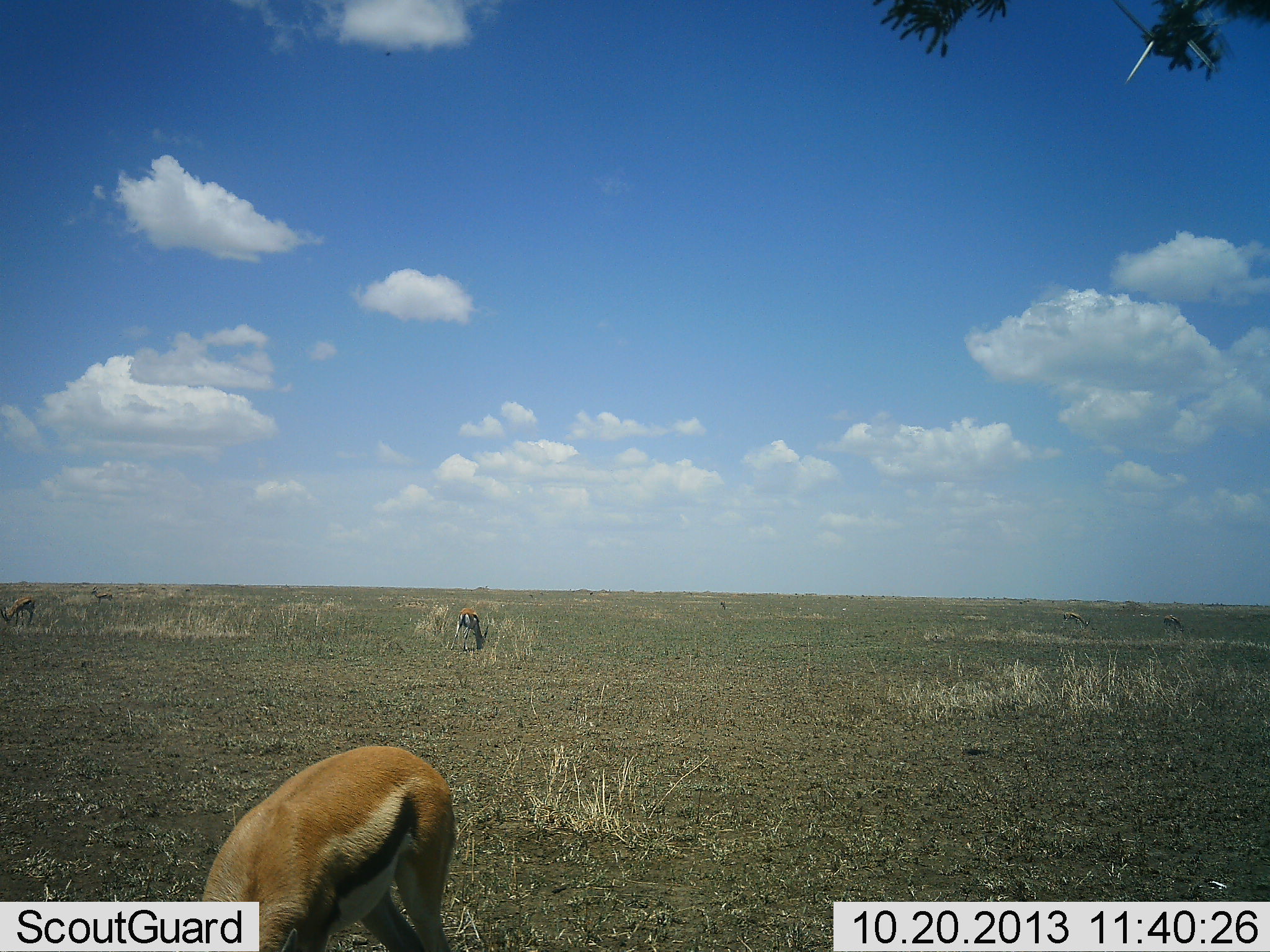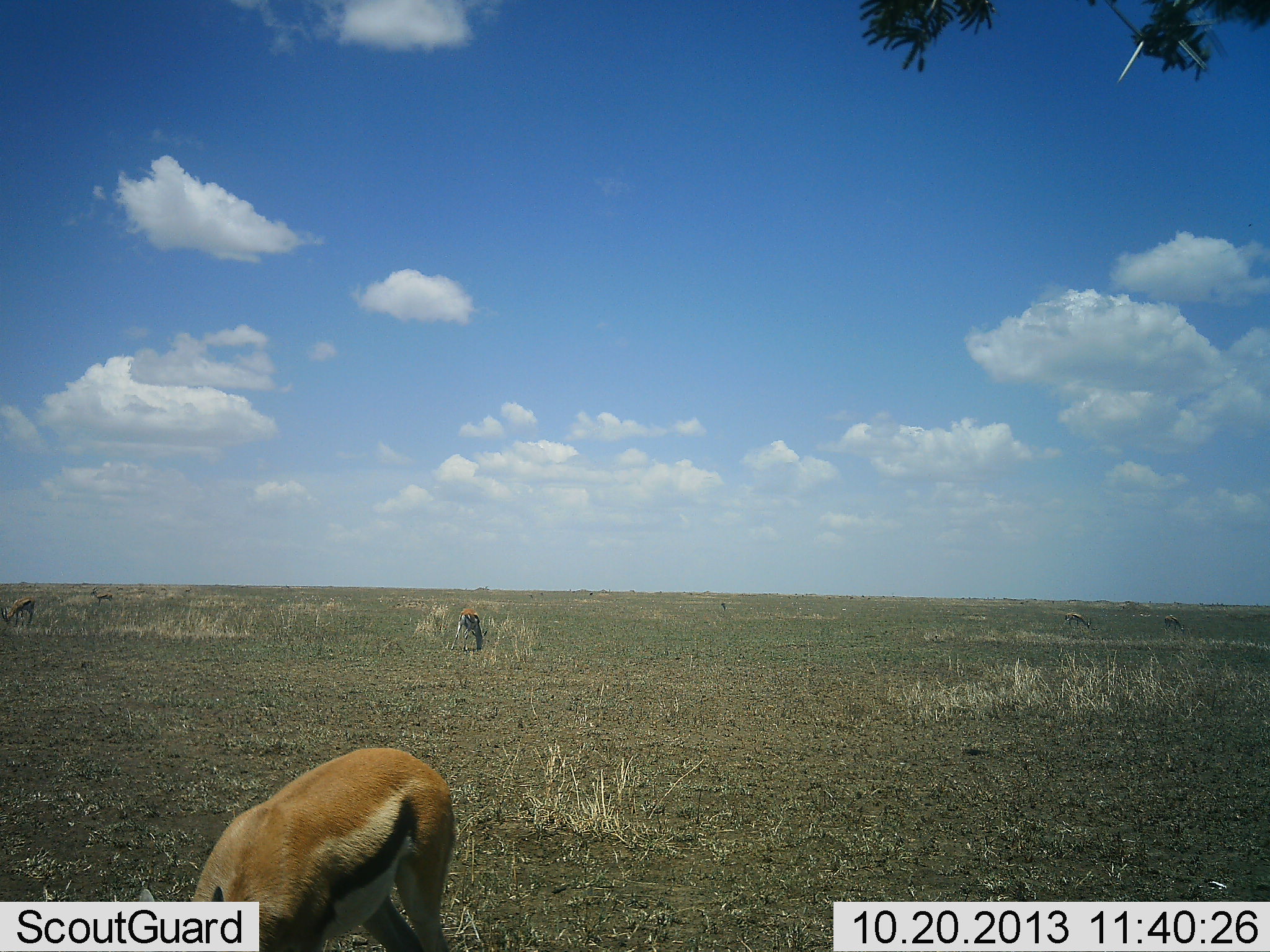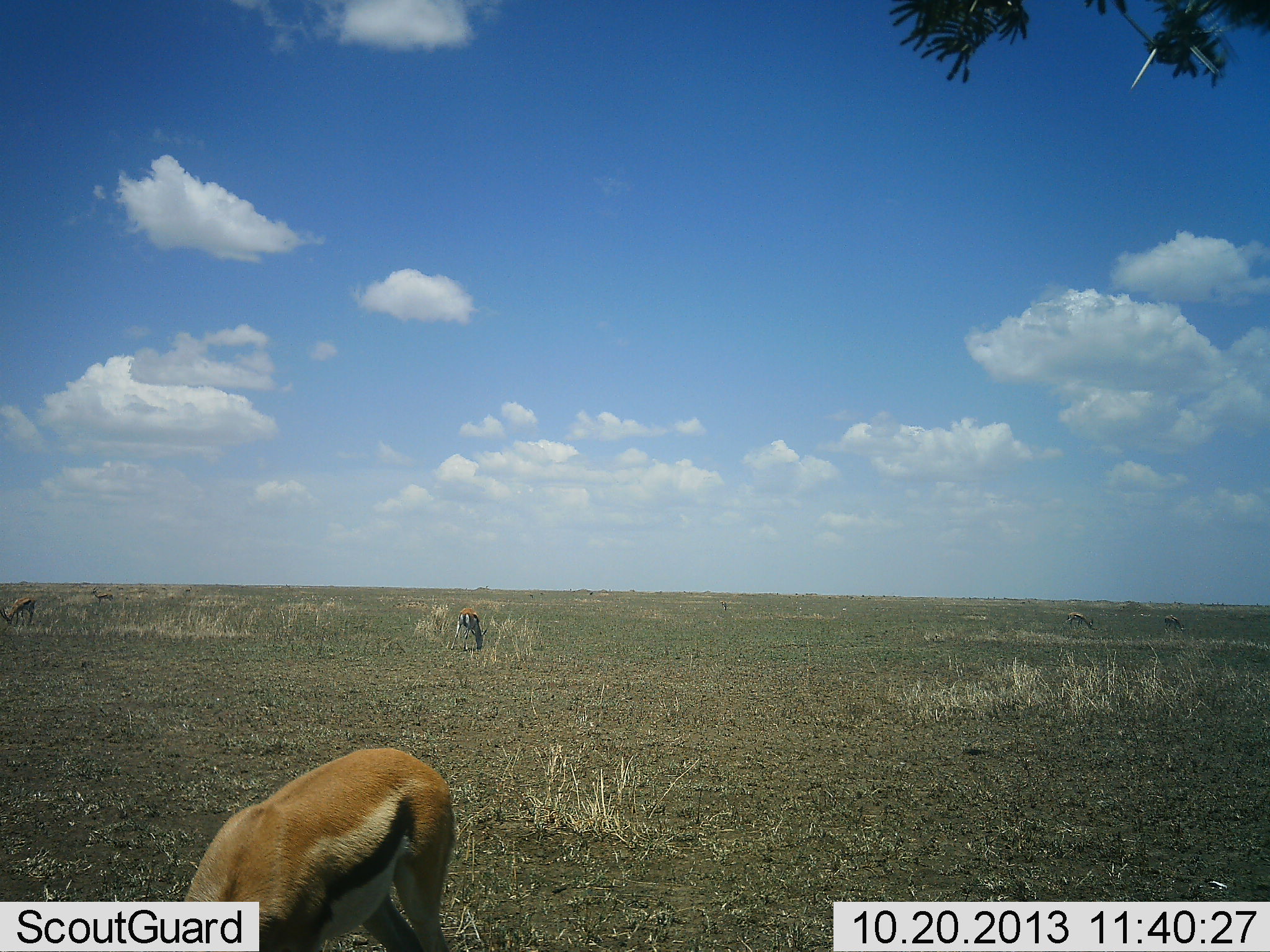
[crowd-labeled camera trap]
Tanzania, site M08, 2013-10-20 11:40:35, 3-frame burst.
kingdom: Animalia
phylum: Chordata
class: Mammalia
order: Artiodactyla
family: Bovidae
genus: Eudorcas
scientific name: Eudorcas thomsonii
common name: thomson's gazelle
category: gazellethomsons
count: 6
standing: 50%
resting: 0%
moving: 10%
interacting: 10%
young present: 0%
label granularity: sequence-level